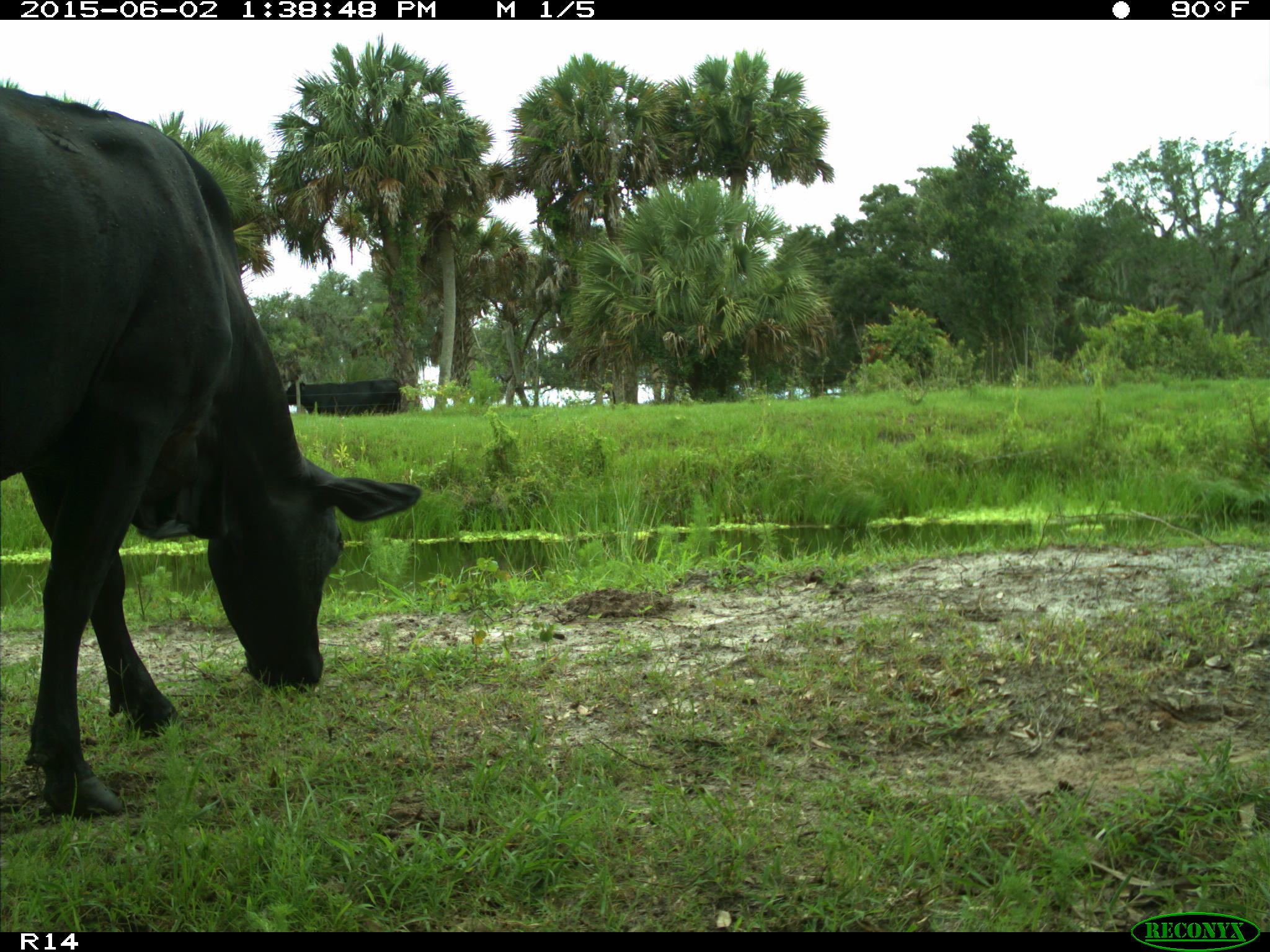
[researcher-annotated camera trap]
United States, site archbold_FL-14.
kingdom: Animalia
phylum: Chordata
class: Mammalia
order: Artiodactyla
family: Bovidae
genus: Bos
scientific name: Bos taurus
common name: domestic cow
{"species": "Bos taurus (domestic cow)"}